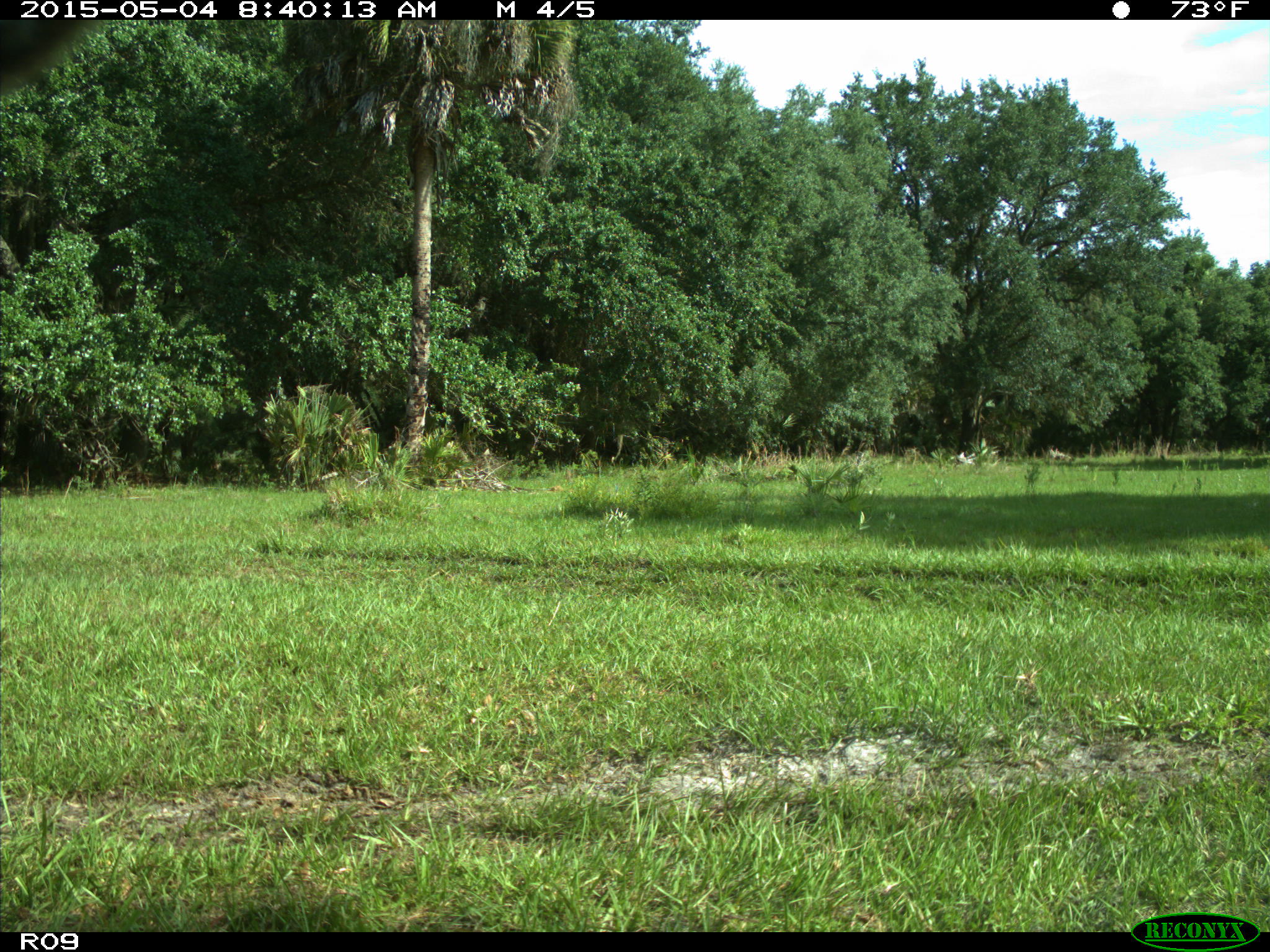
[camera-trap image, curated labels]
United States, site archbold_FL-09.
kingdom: Animalia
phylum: Chordata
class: Mammalia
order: Artiodactyla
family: Bovidae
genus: Bos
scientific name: Bos taurus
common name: domestic cow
Bos taurus (domestic cow).